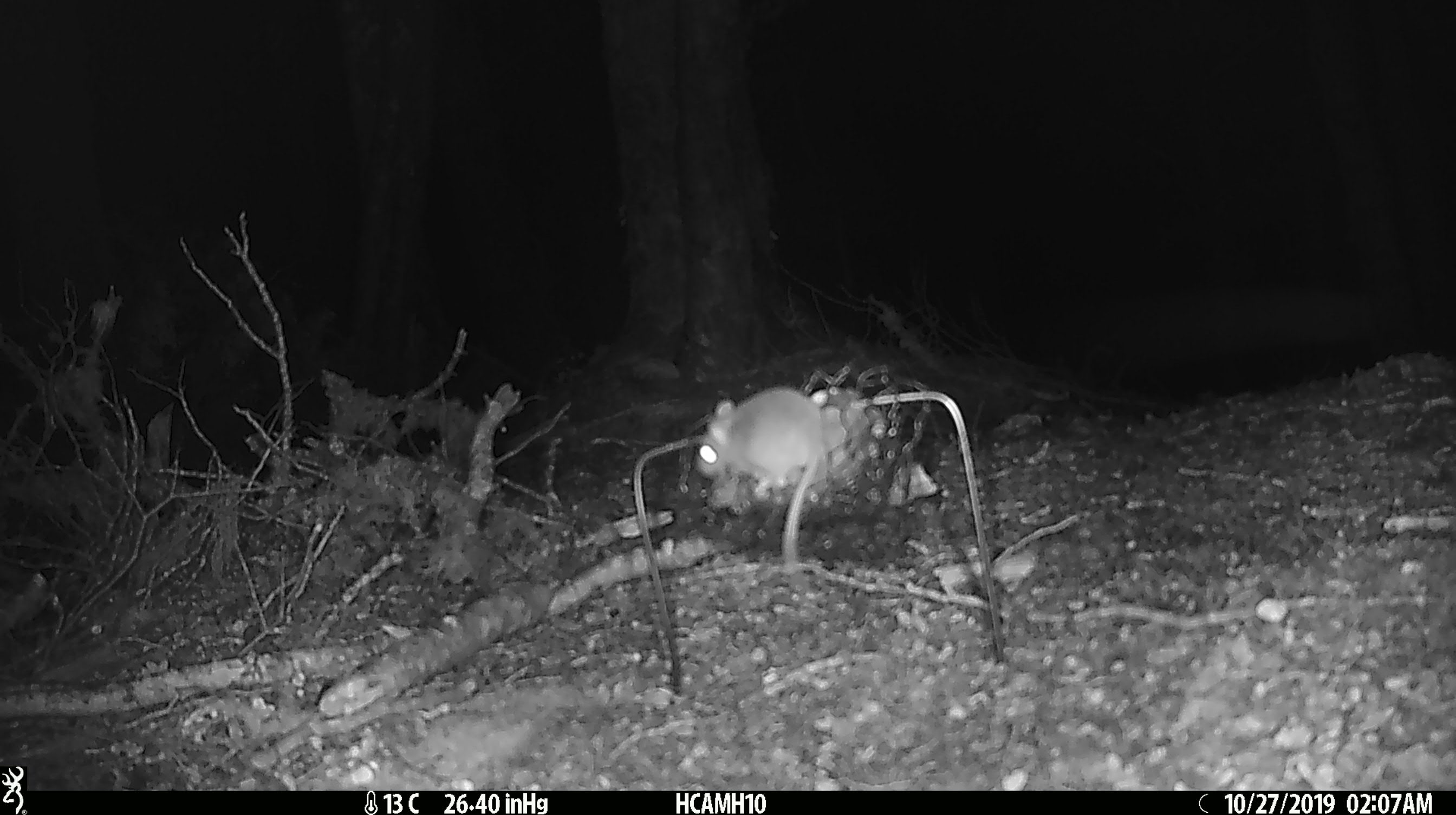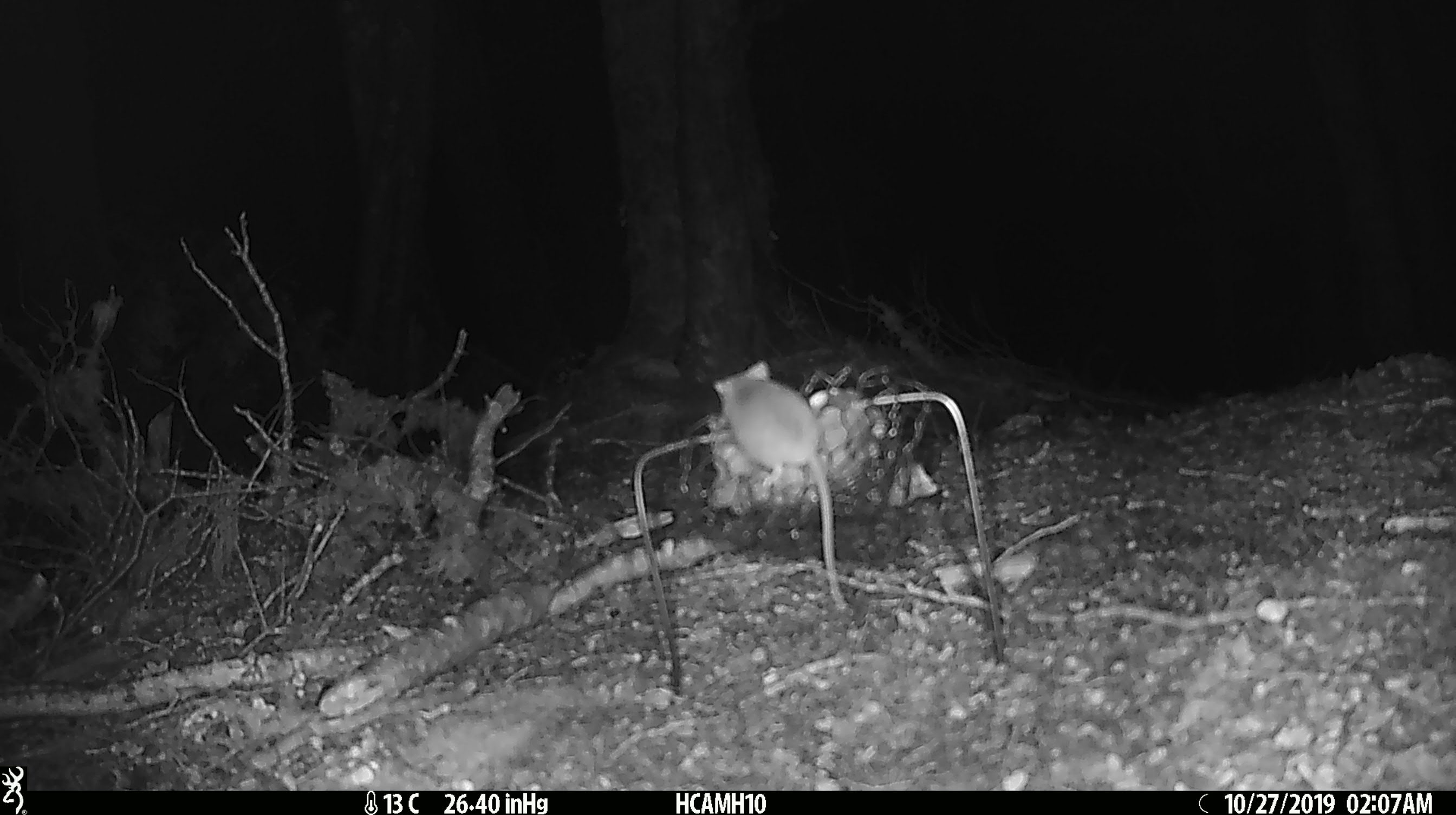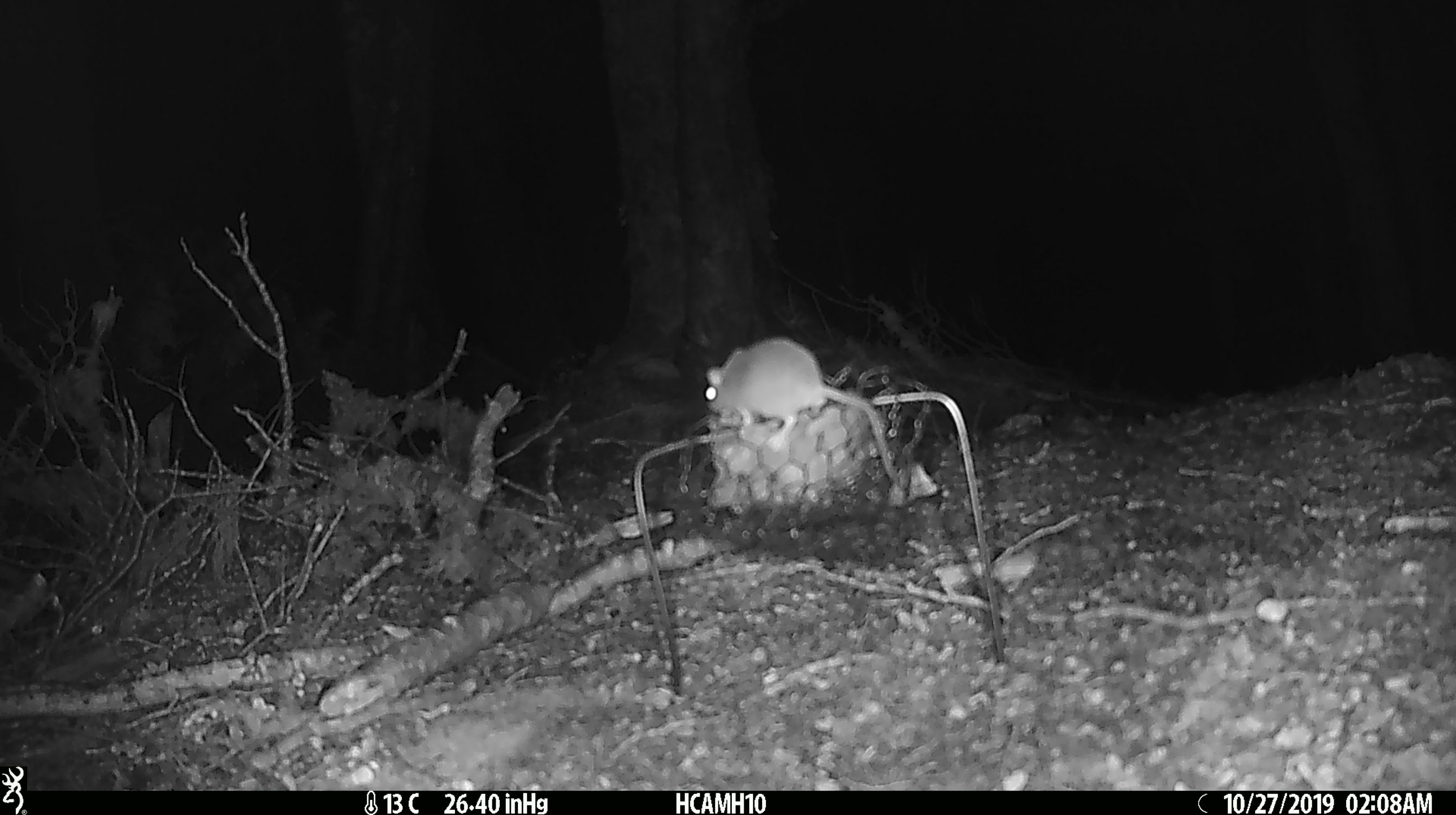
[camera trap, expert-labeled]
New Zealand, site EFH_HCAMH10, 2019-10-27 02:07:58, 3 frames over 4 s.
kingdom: Animalia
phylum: Chordata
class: Mammalia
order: Rodentia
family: Muridae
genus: Mus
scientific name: Mus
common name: mouse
Mouse (Mus).